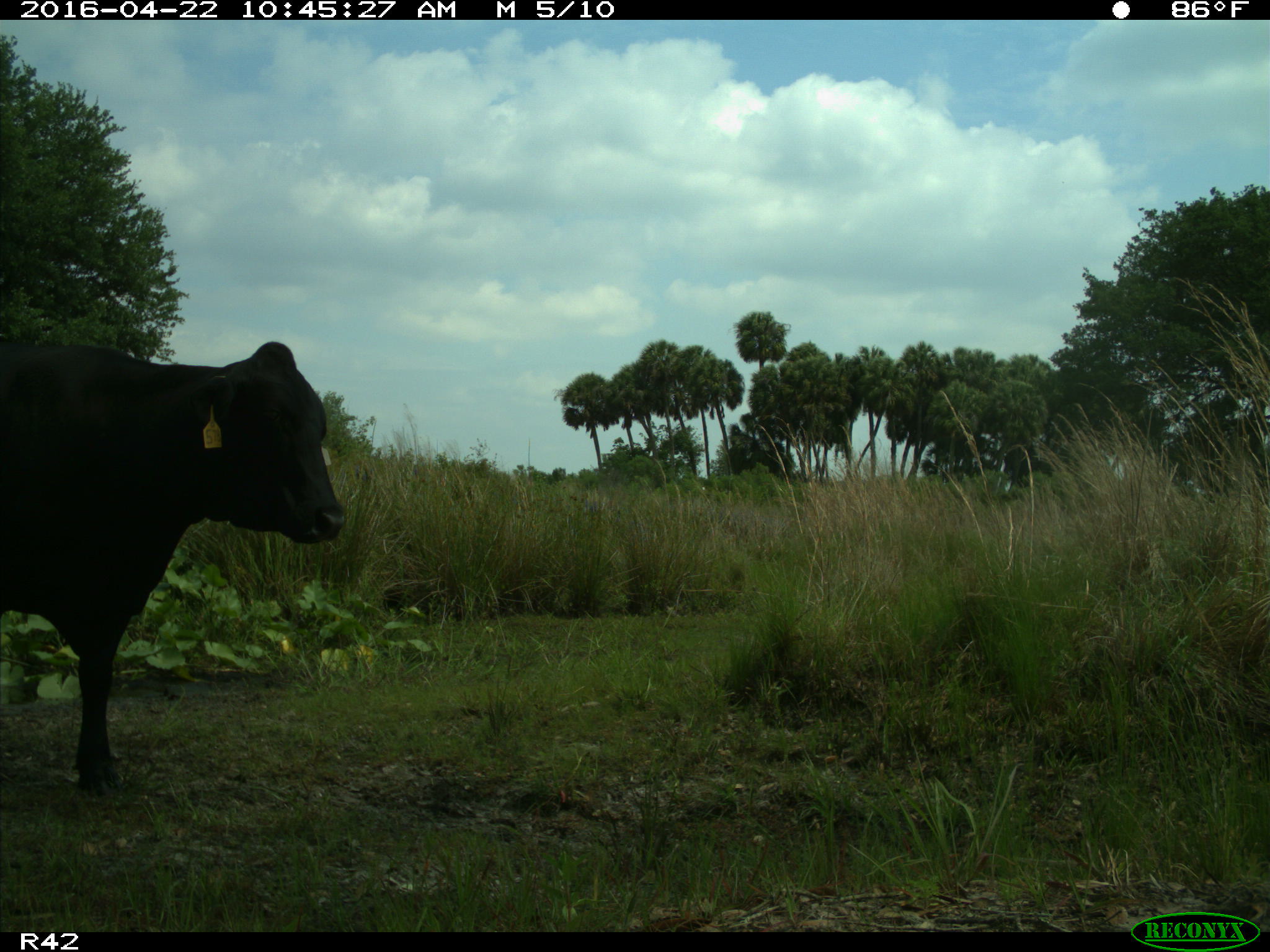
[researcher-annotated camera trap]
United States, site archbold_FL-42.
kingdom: Animalia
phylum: Chordata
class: Mammalia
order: Artiodactyla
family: Bovidae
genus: Bos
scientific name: Bos taurus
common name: domestic cow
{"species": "Bos taurus (domestic cow)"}